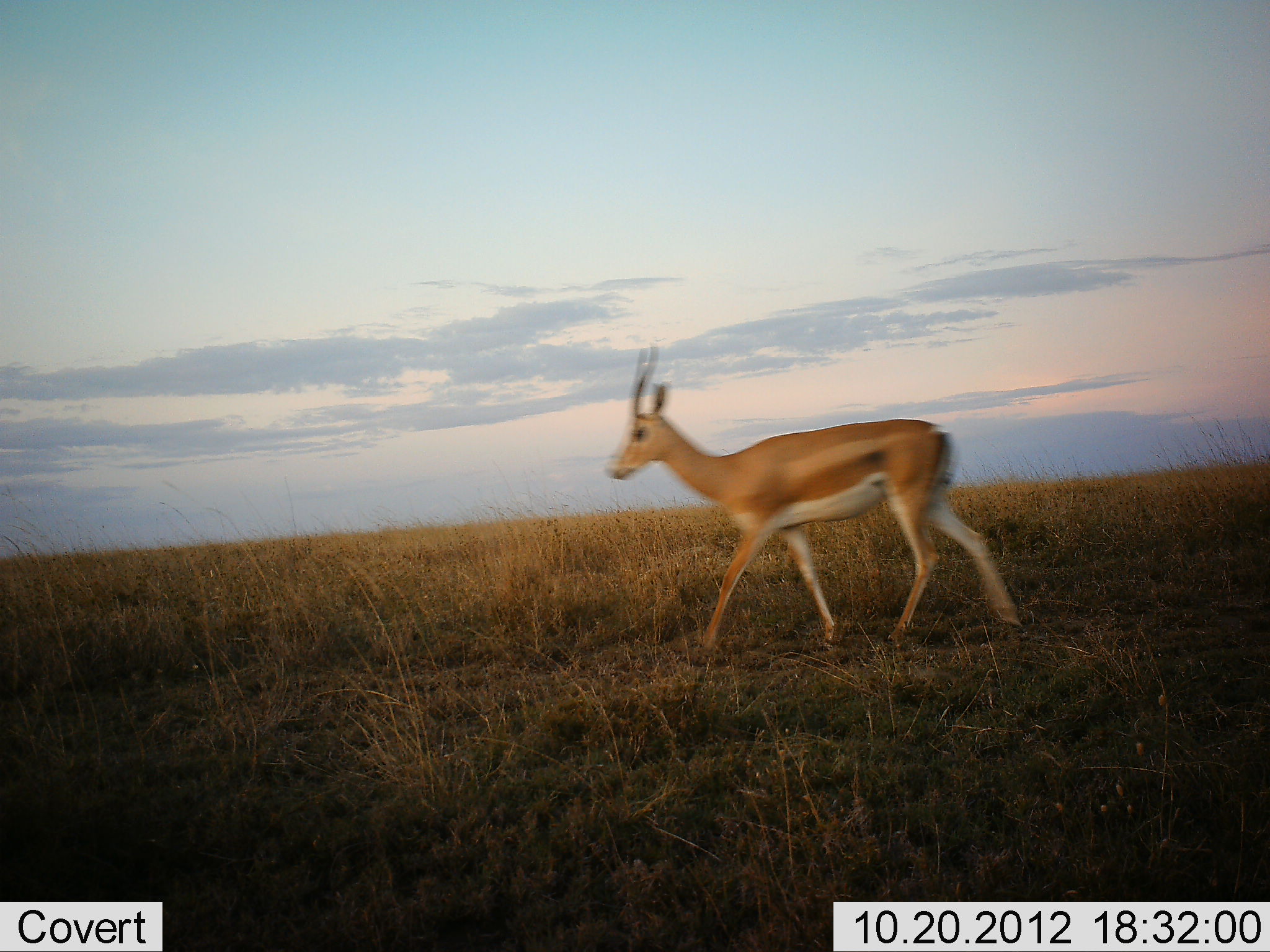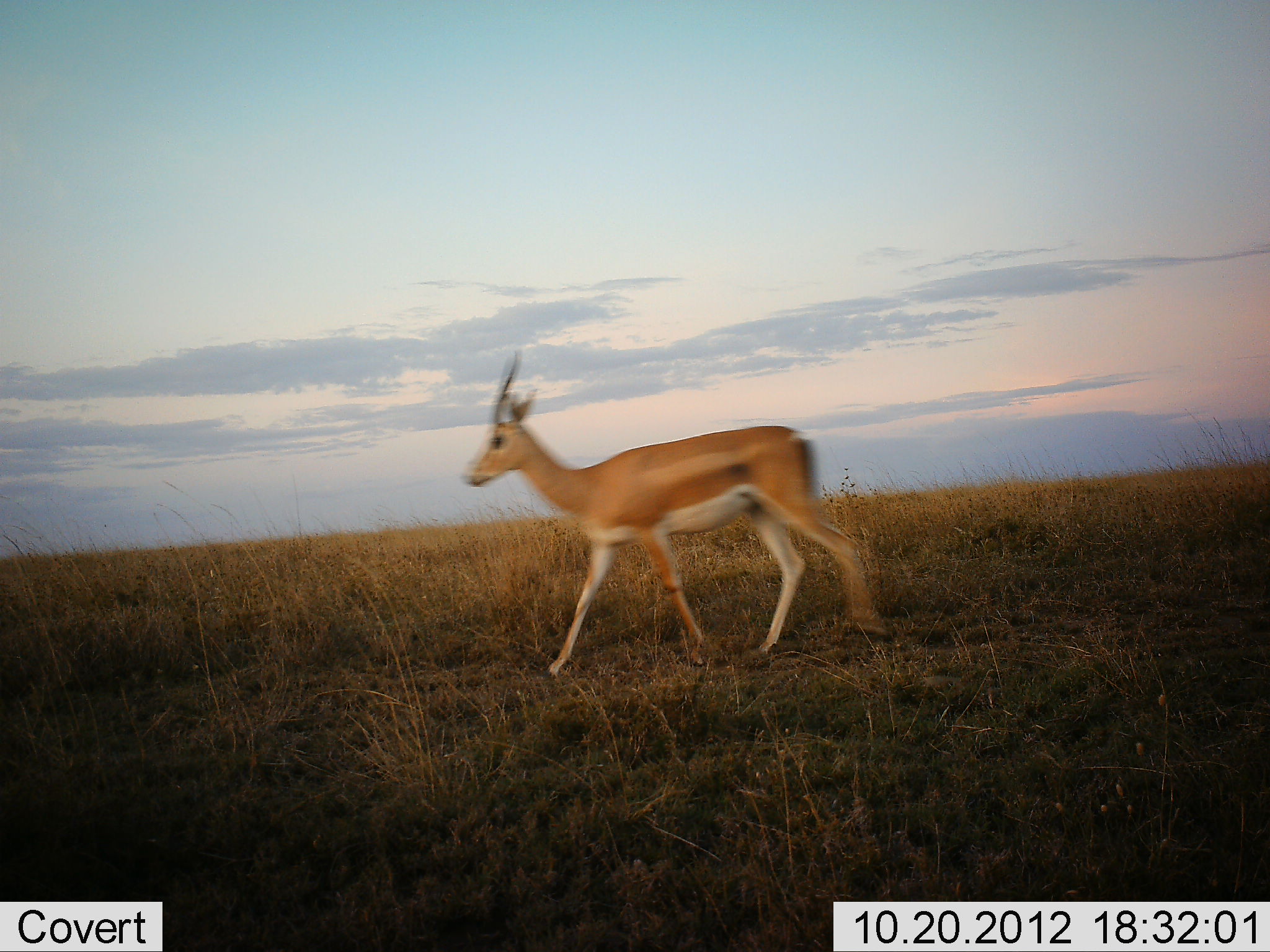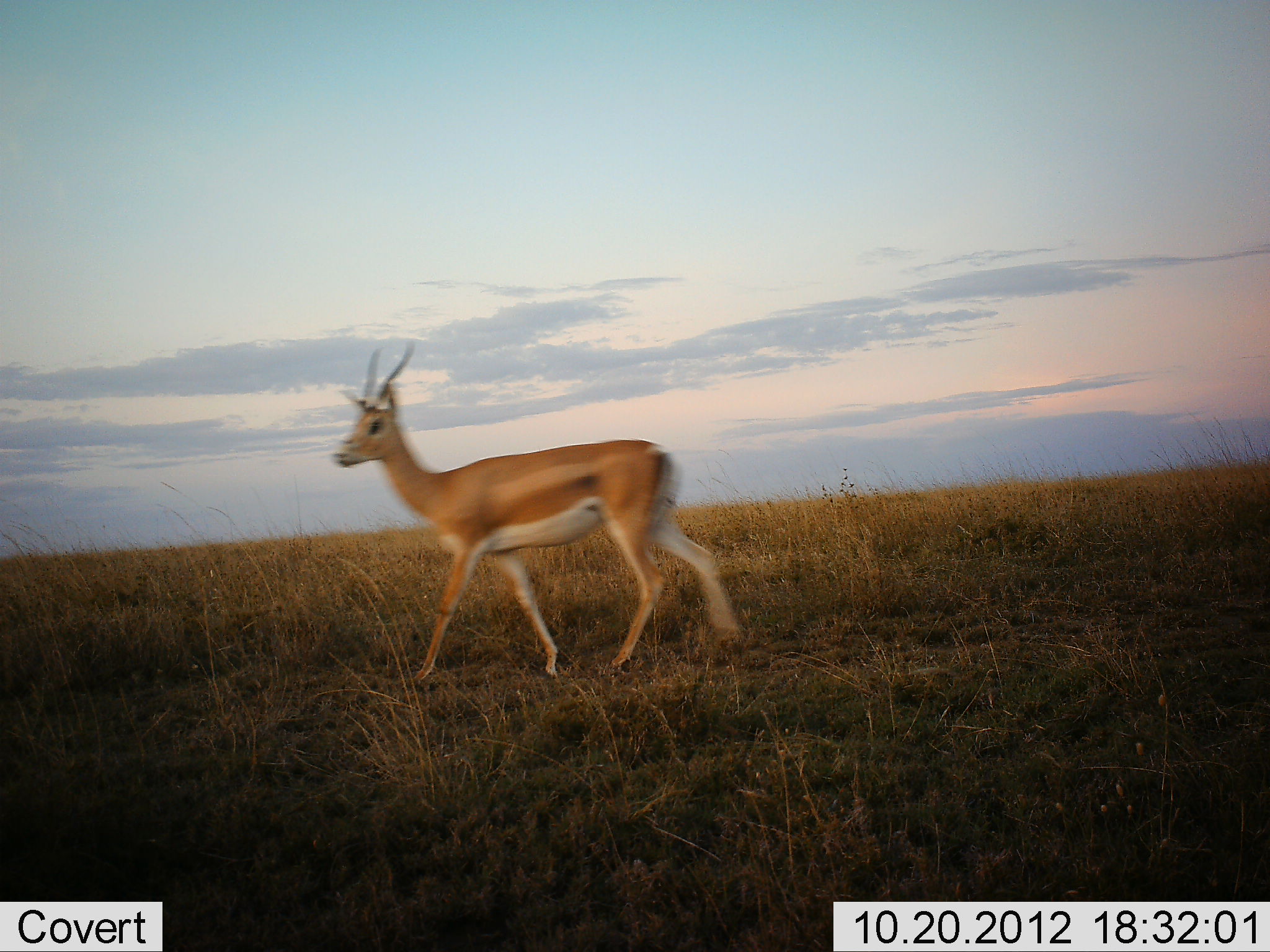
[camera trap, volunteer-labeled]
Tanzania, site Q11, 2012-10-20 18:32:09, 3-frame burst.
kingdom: Animalia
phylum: Chordata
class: Mammalia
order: Artiodactyla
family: Bovidae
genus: Nanger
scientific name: Nanger granti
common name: grant's gazelle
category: gazellegrants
Gazellegrants (grant's gazelle) (Nanger granti), count 1. Behavior (volunteer vote fractions): standing 0%, resting 0%, moving 100%, interacting 0%. Young present (vote fraction): 0%. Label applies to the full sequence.